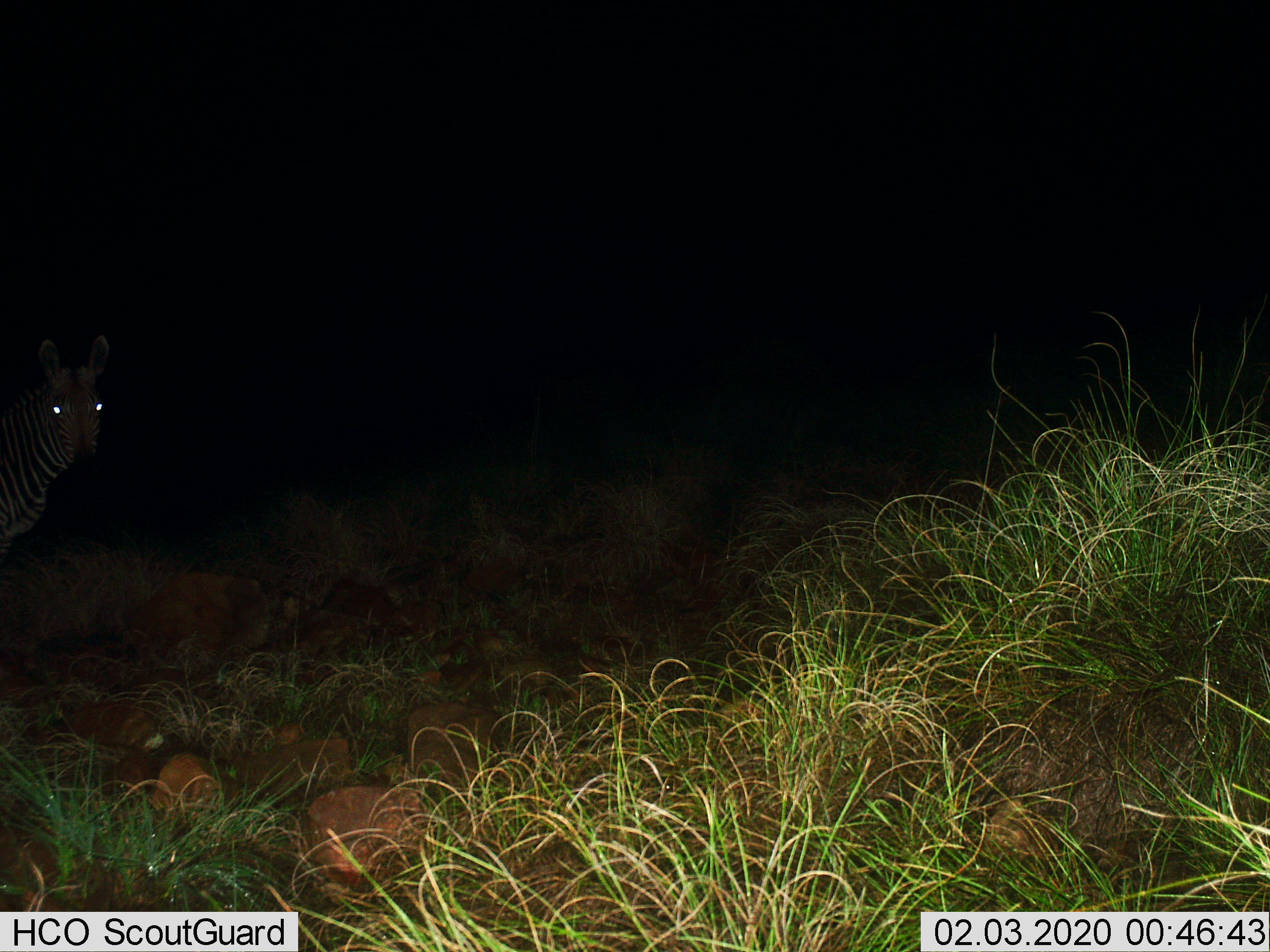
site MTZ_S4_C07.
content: unidentified animal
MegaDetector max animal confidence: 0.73